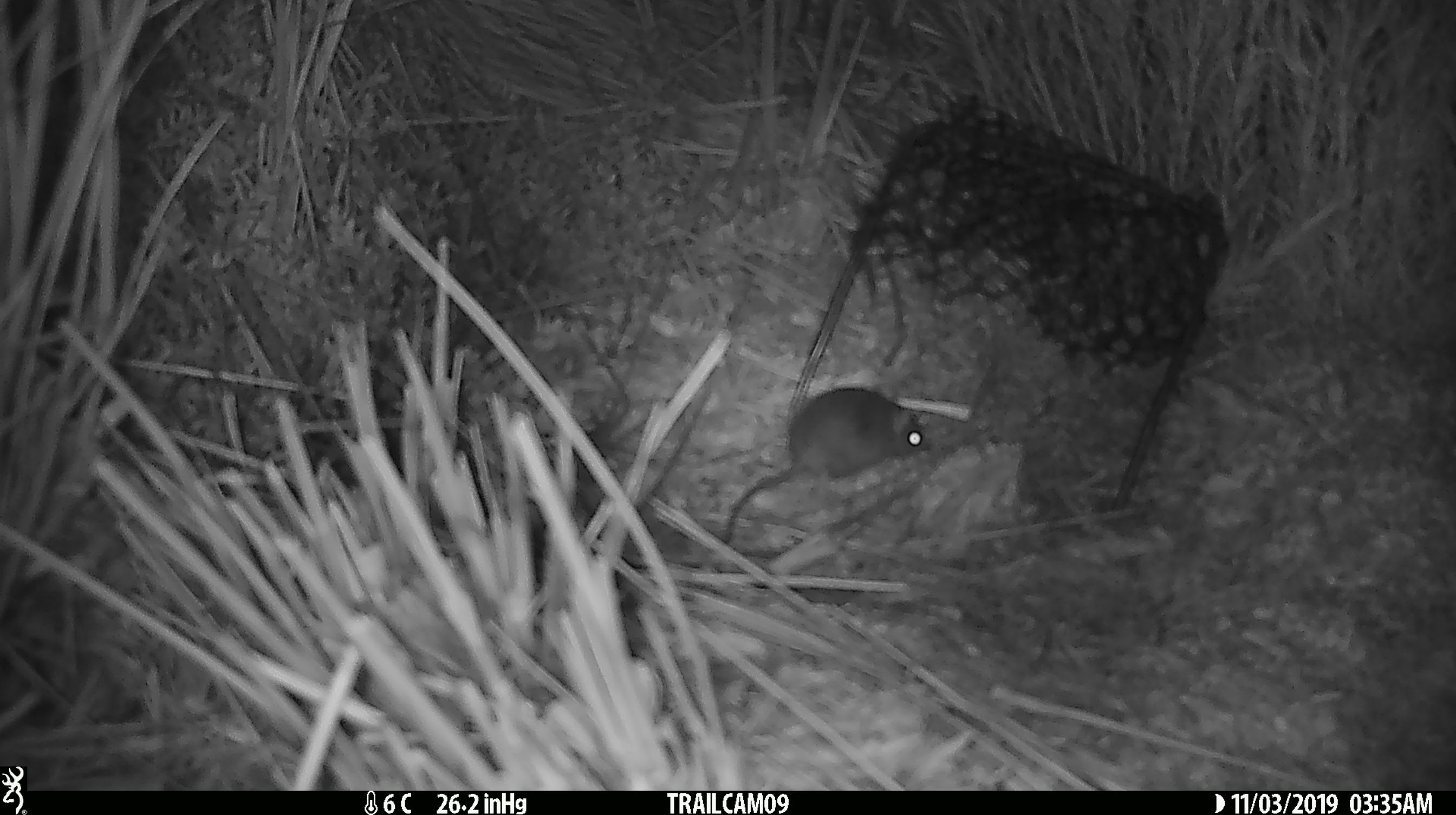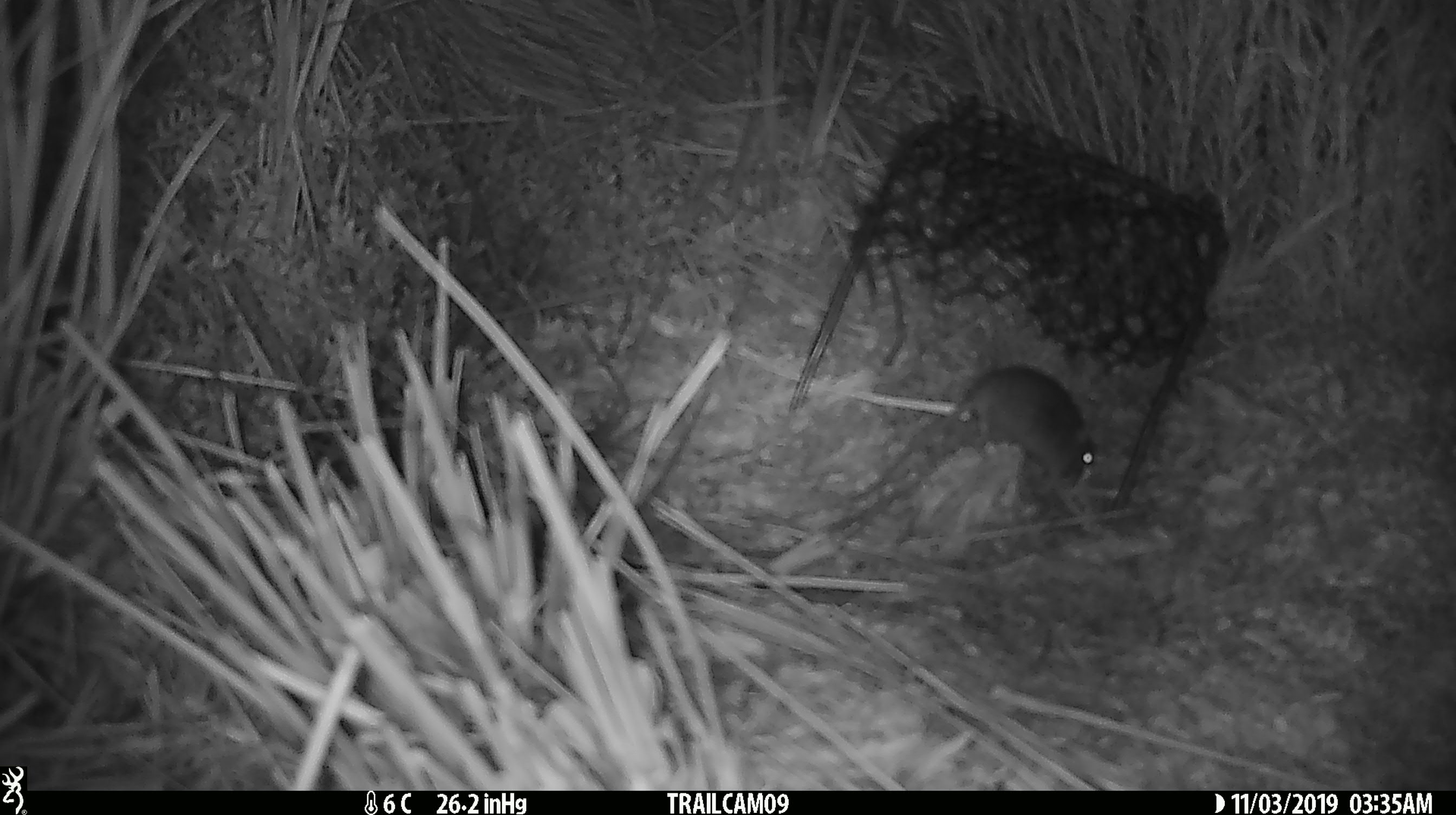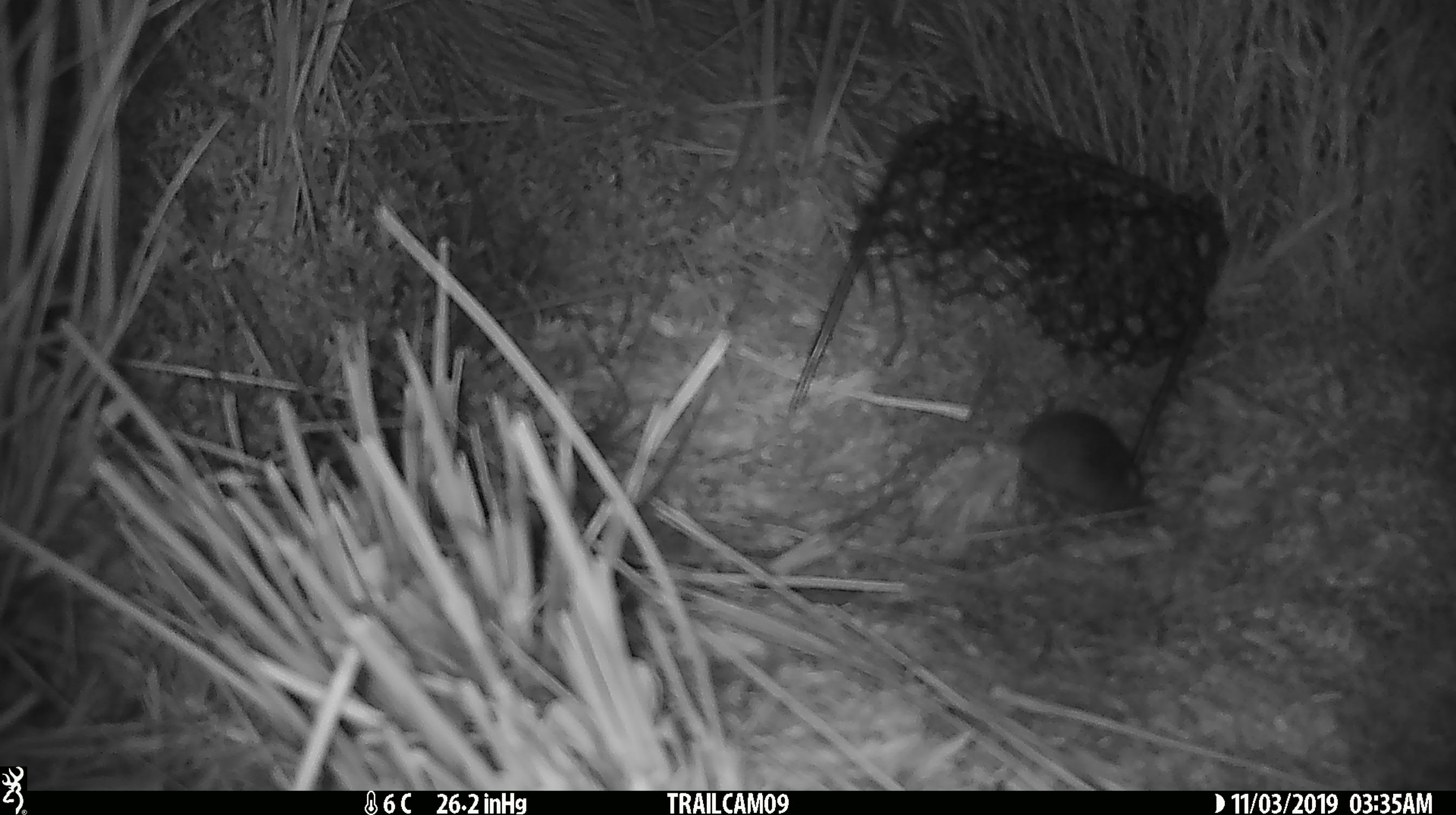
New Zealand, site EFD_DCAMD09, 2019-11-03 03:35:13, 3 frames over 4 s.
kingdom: Animalia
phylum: Chordata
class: Mammalia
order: Rodentia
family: Muridae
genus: Mus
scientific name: Mus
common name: mouse